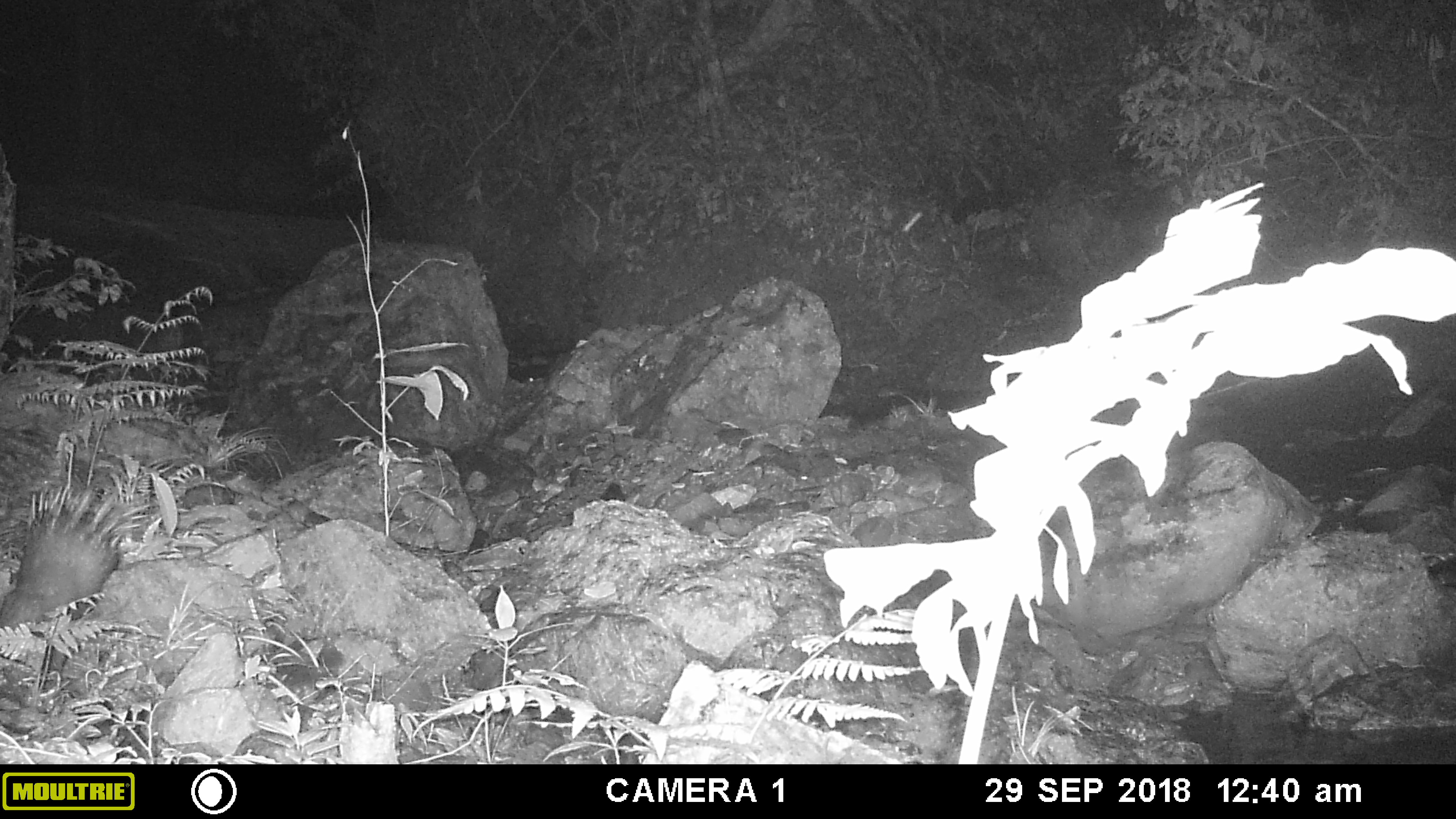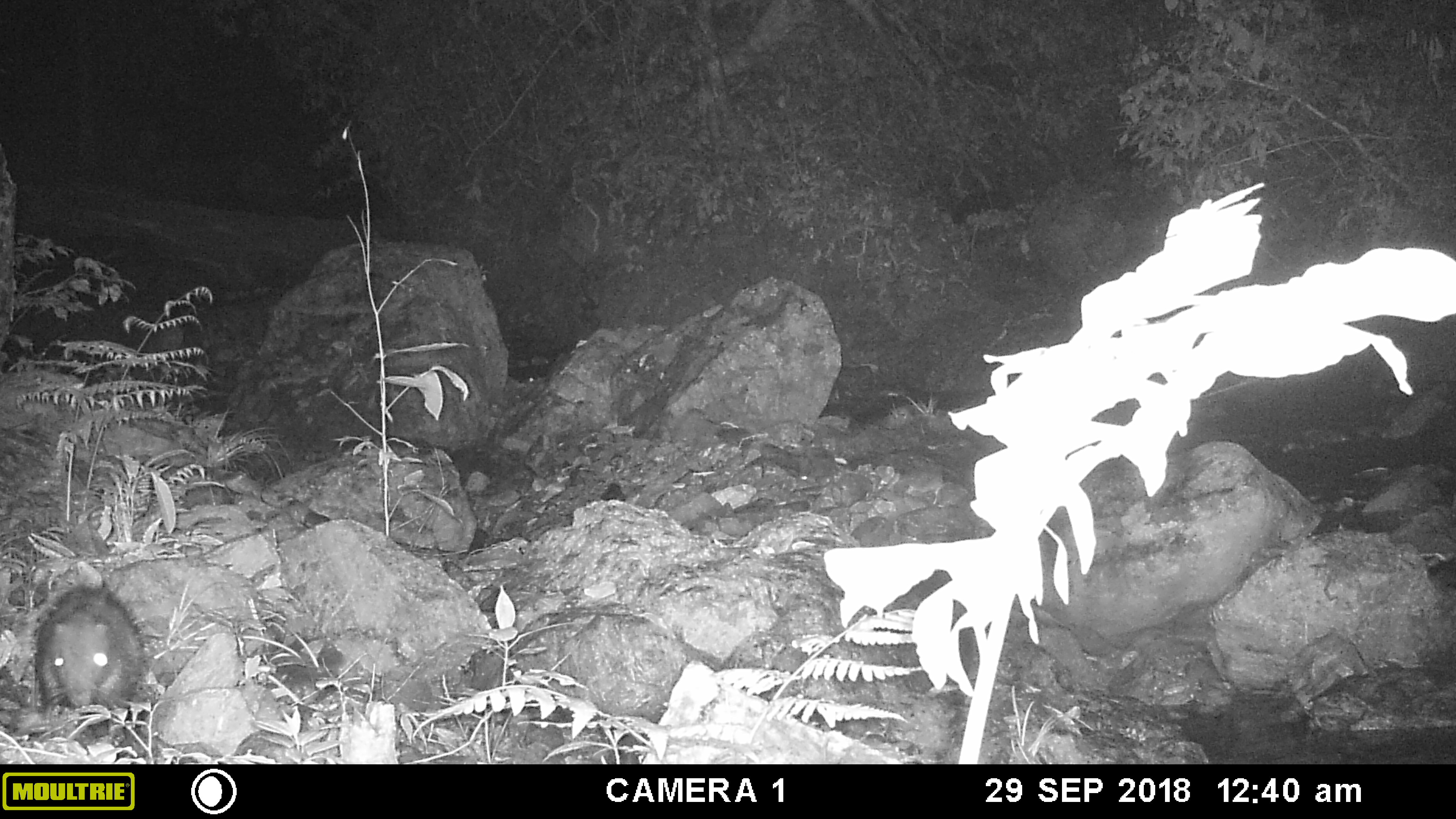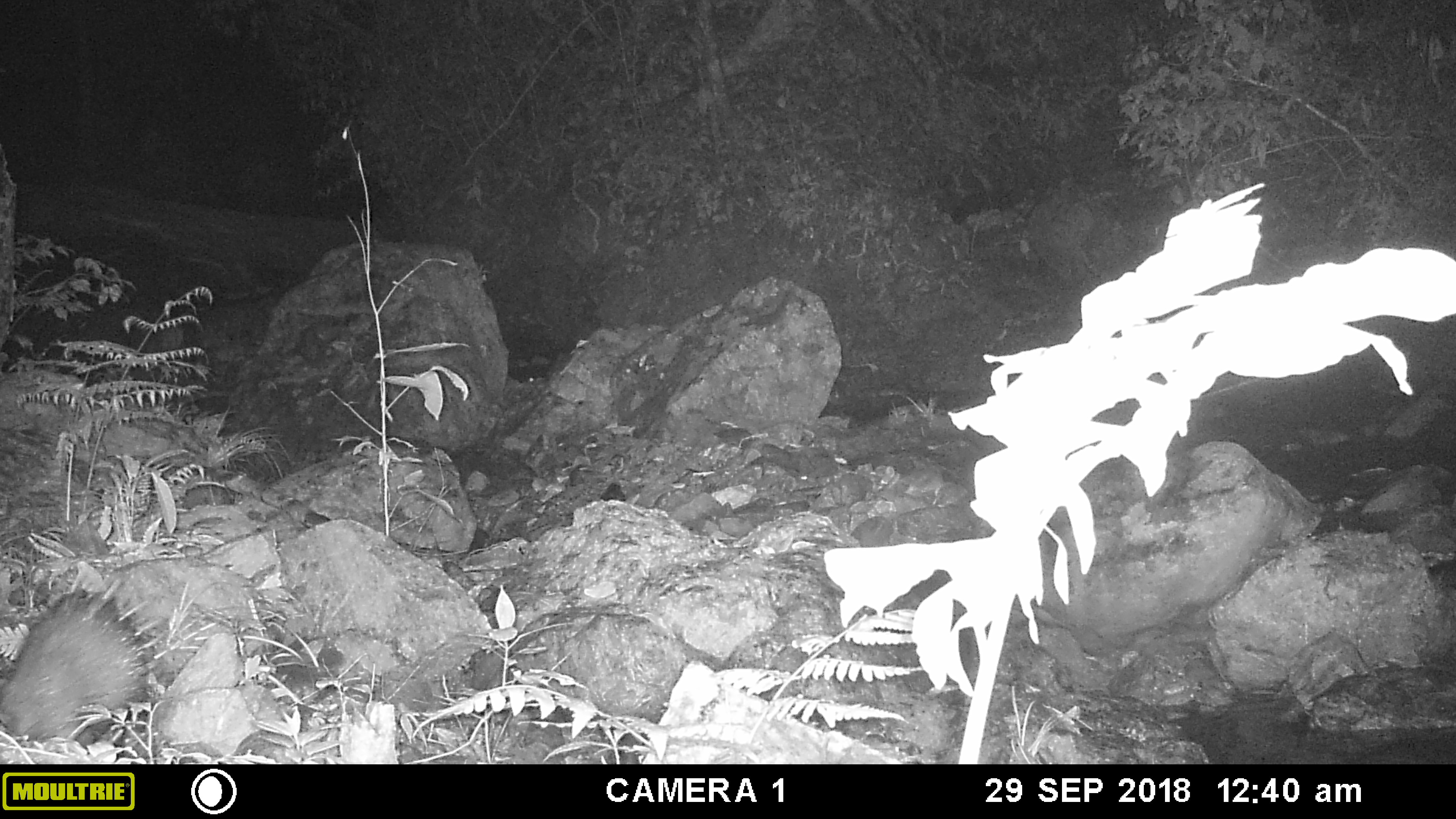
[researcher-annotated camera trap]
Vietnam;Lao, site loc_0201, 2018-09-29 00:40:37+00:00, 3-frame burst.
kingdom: Animalia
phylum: Chordata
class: Mammalia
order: Rodentia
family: Hystricidae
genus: Hystrix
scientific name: Hystrix brachyura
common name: malayan porcupine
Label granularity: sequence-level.